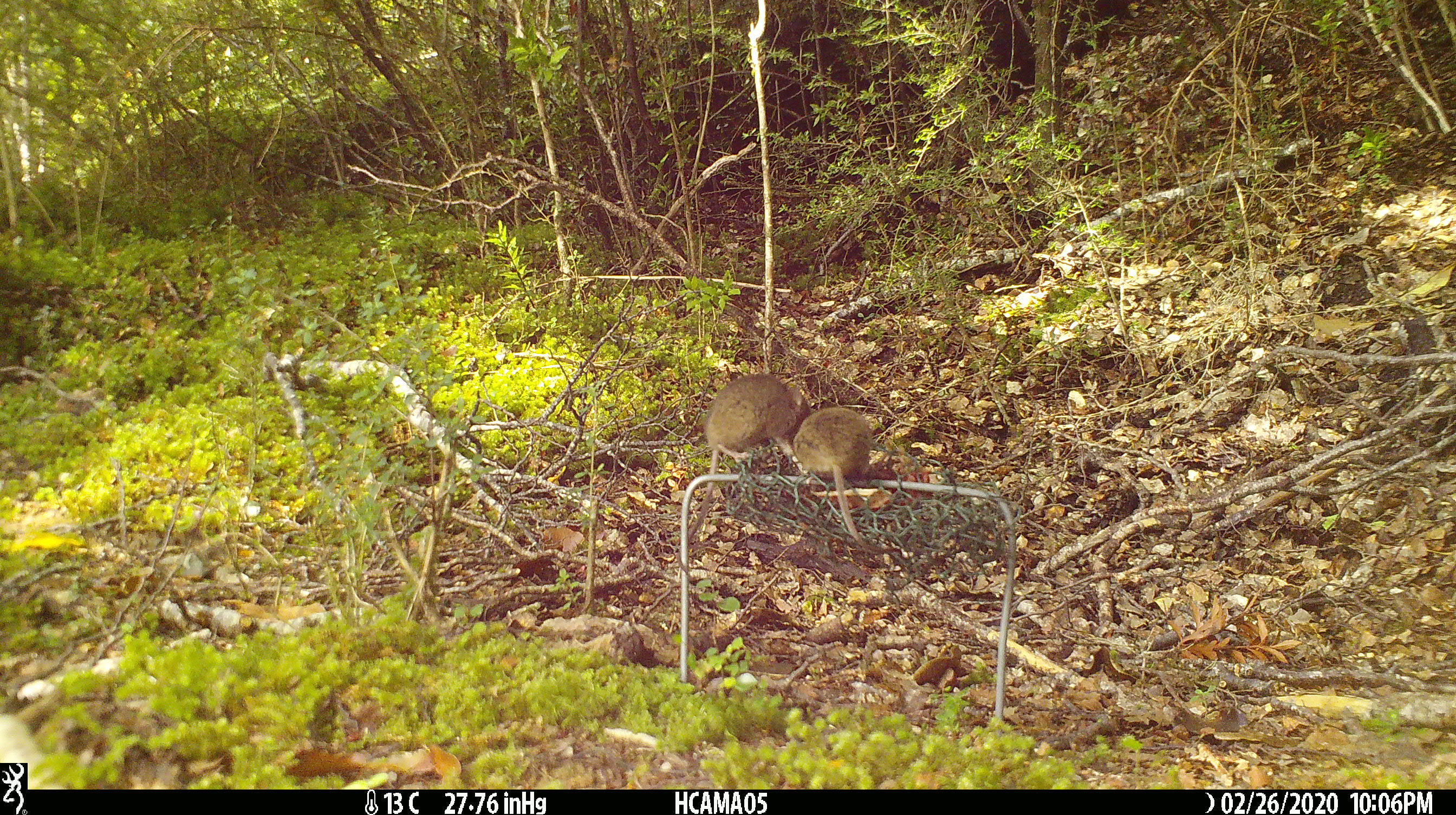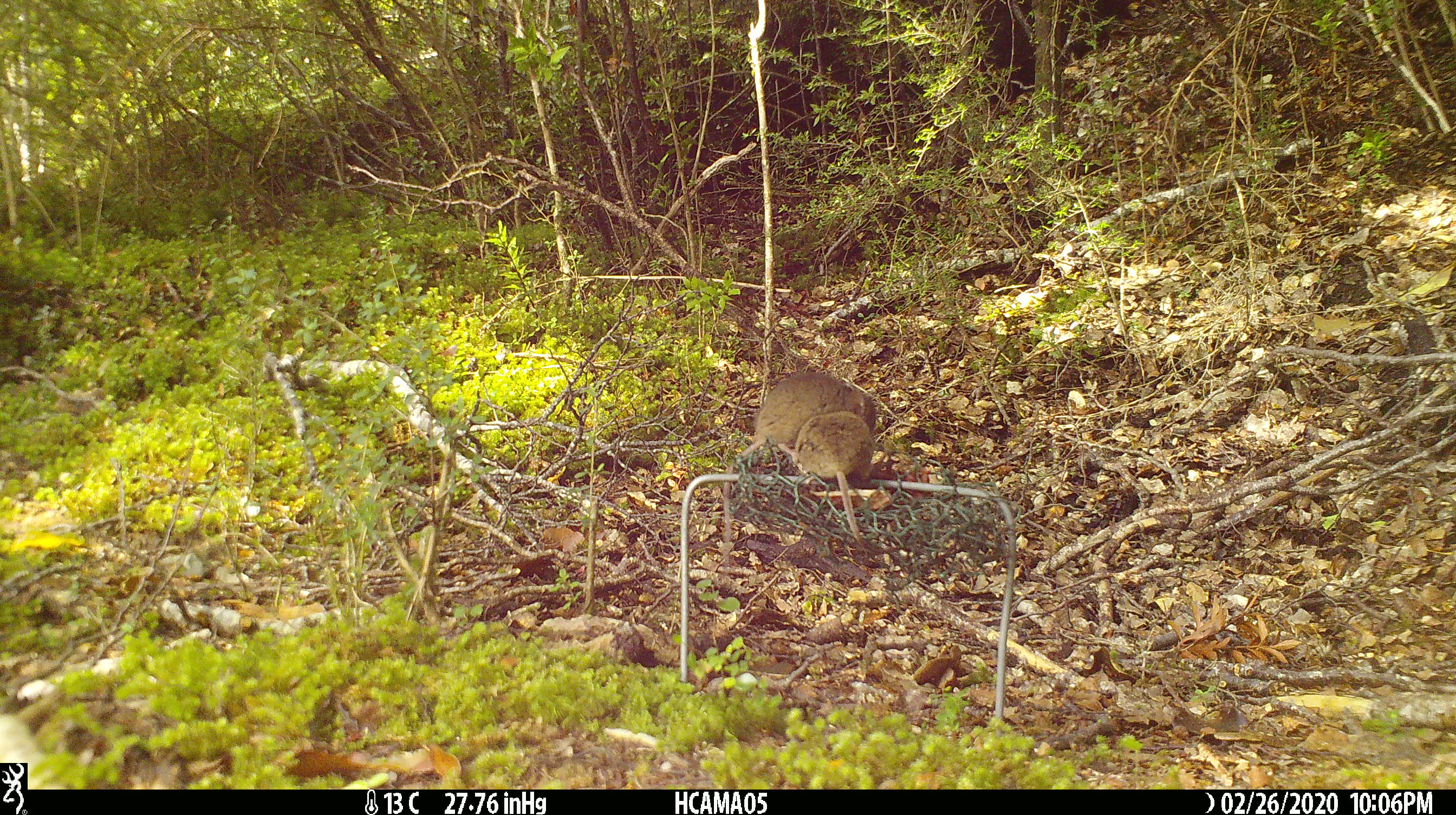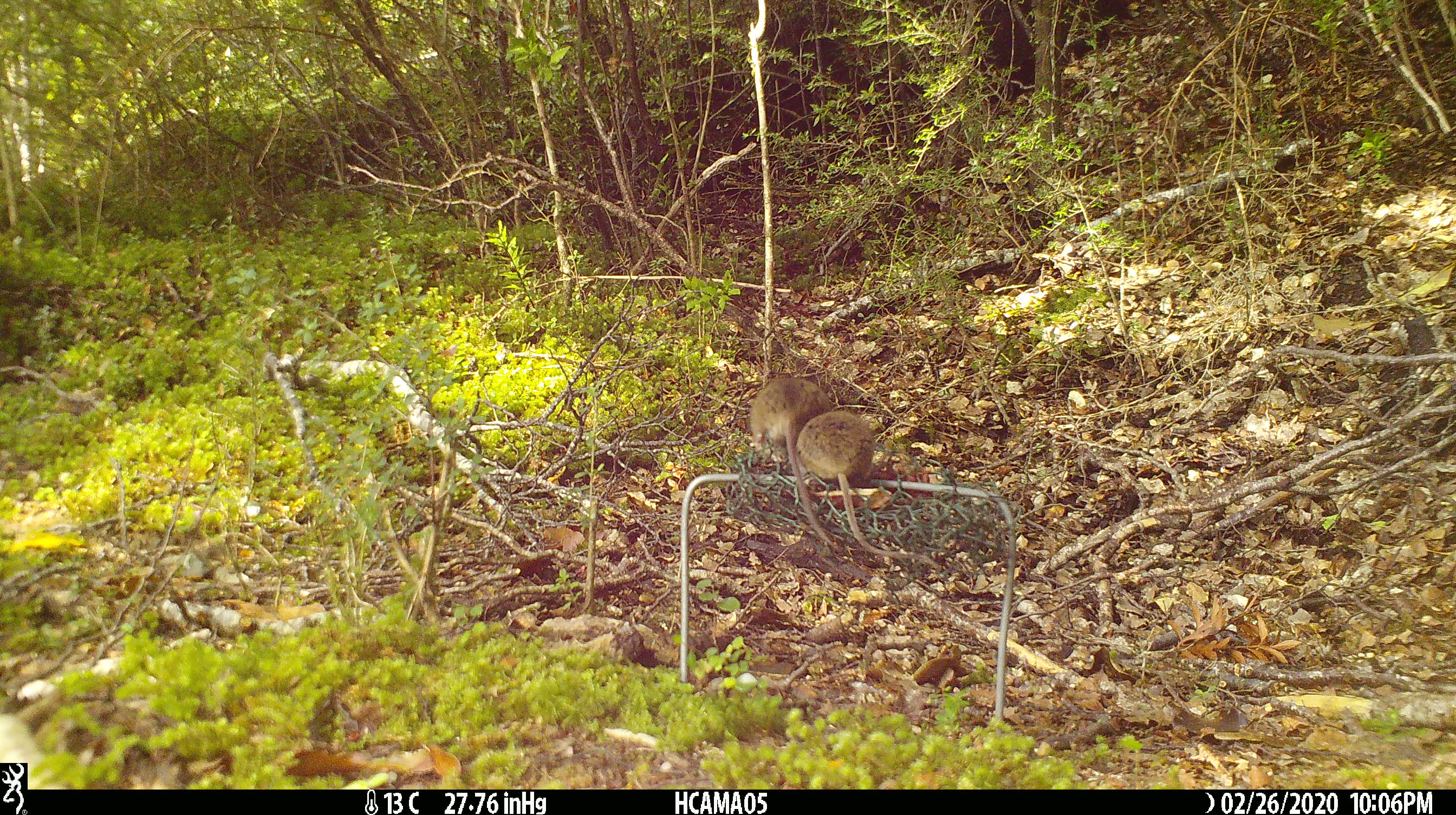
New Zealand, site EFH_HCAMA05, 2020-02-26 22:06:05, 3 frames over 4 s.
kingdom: Animalia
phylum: Chordata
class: Mammalia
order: Rodentia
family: Muridae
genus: Mus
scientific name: Mus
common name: mouse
Mouse (Mus).